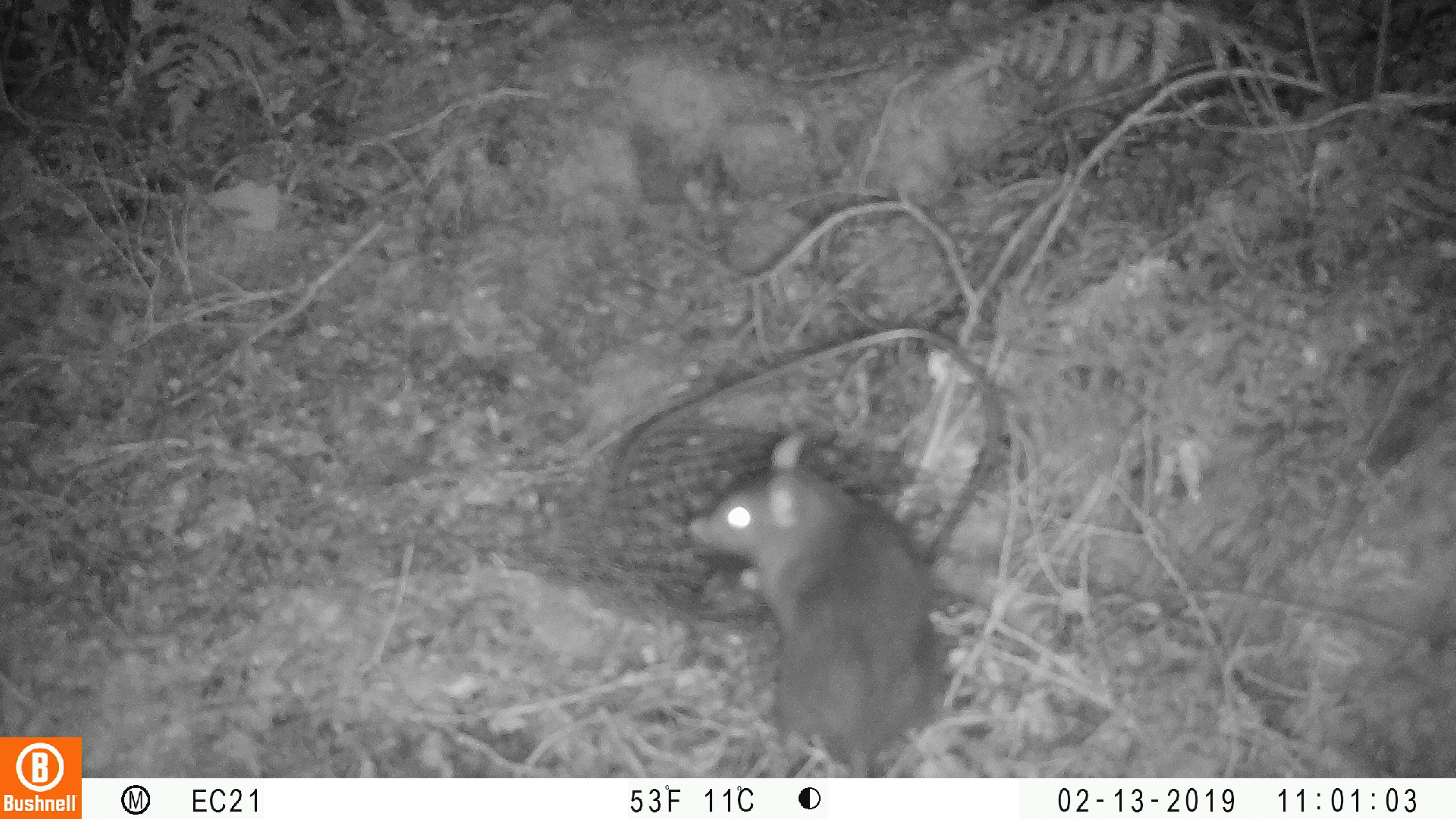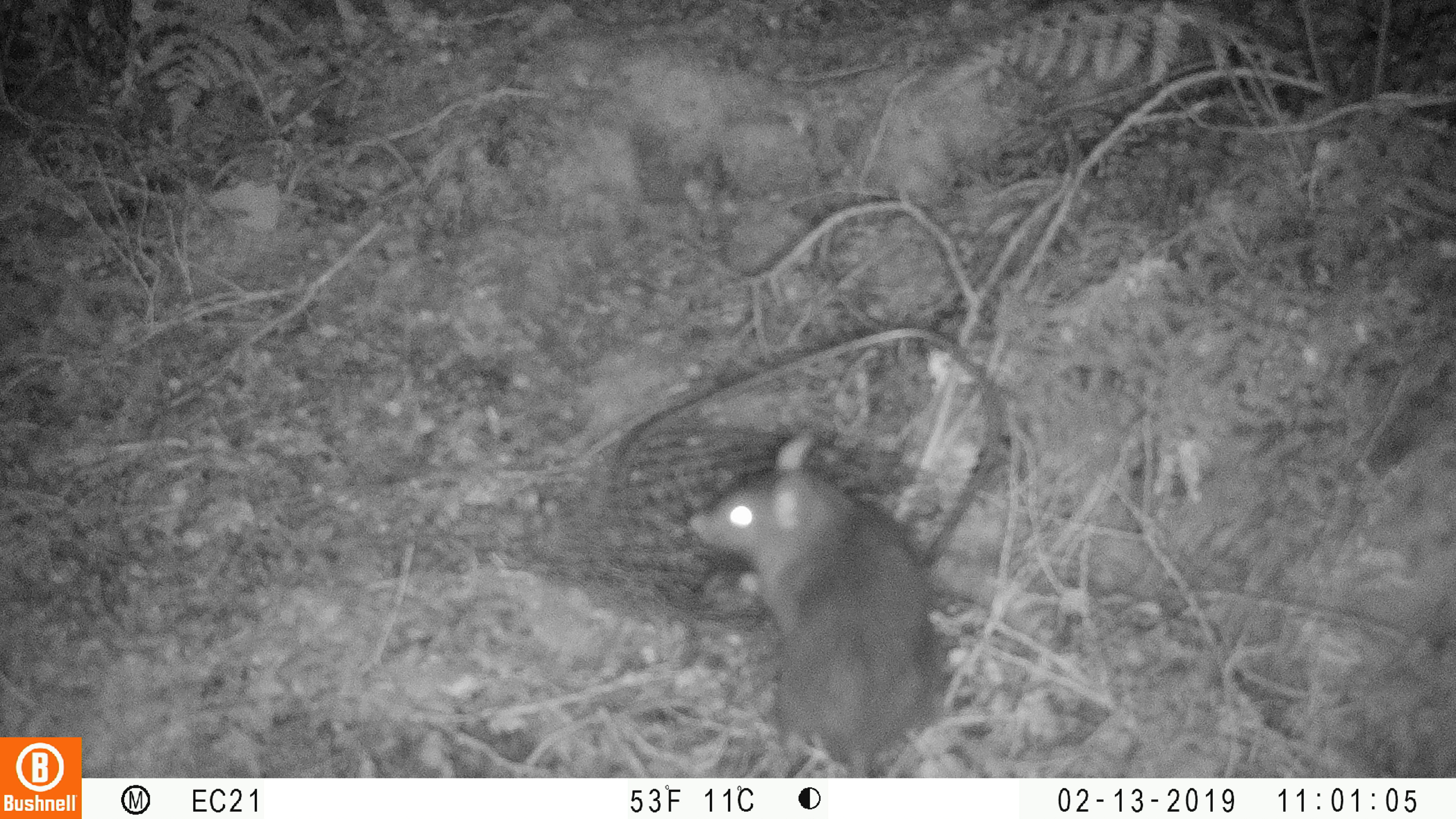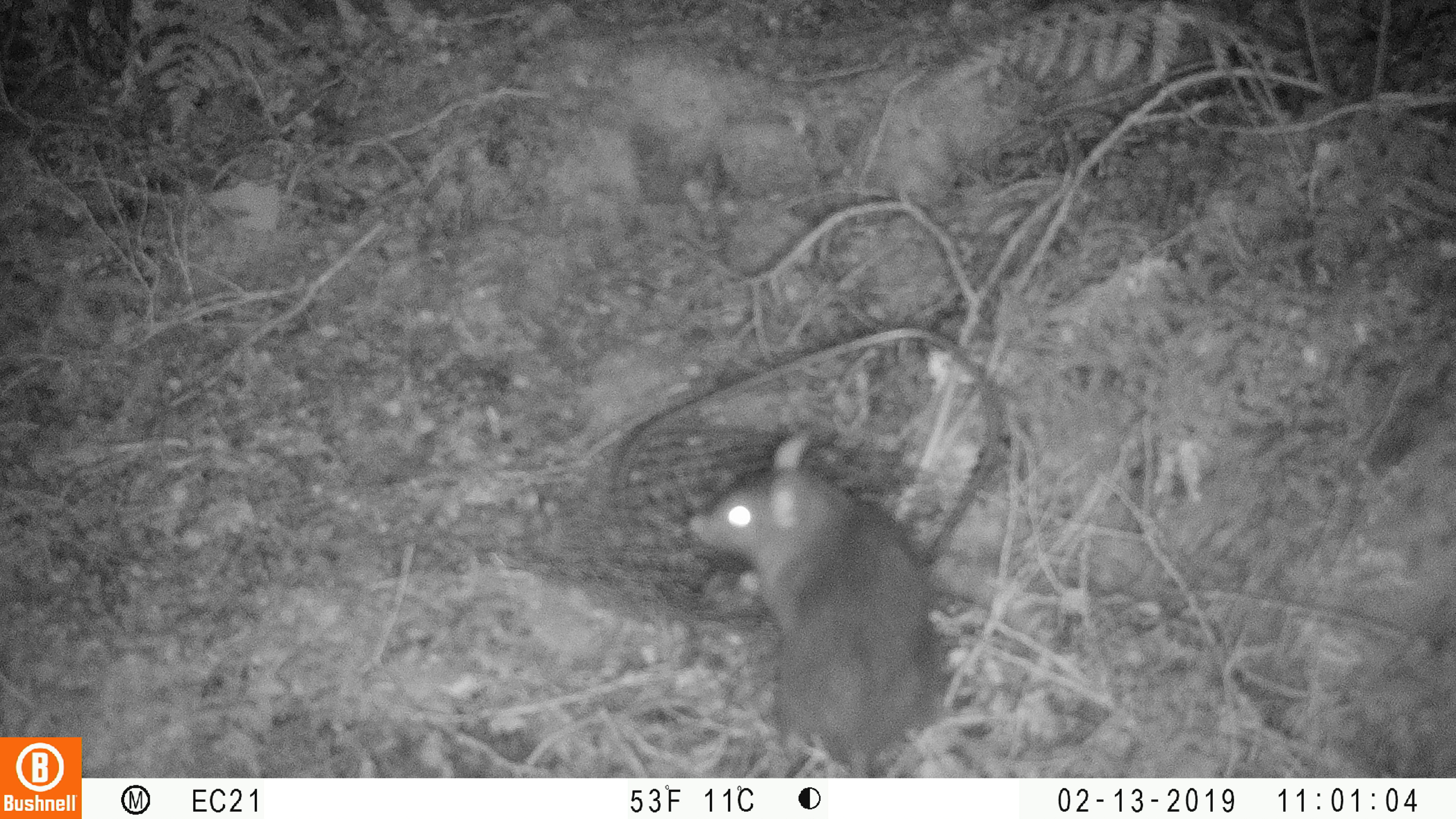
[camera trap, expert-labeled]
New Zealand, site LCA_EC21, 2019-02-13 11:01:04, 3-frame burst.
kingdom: Animalia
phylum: Chordata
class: Mammalia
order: Rodentia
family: Muridae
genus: Rattus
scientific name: Rattus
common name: rat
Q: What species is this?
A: Rat (Rattus).